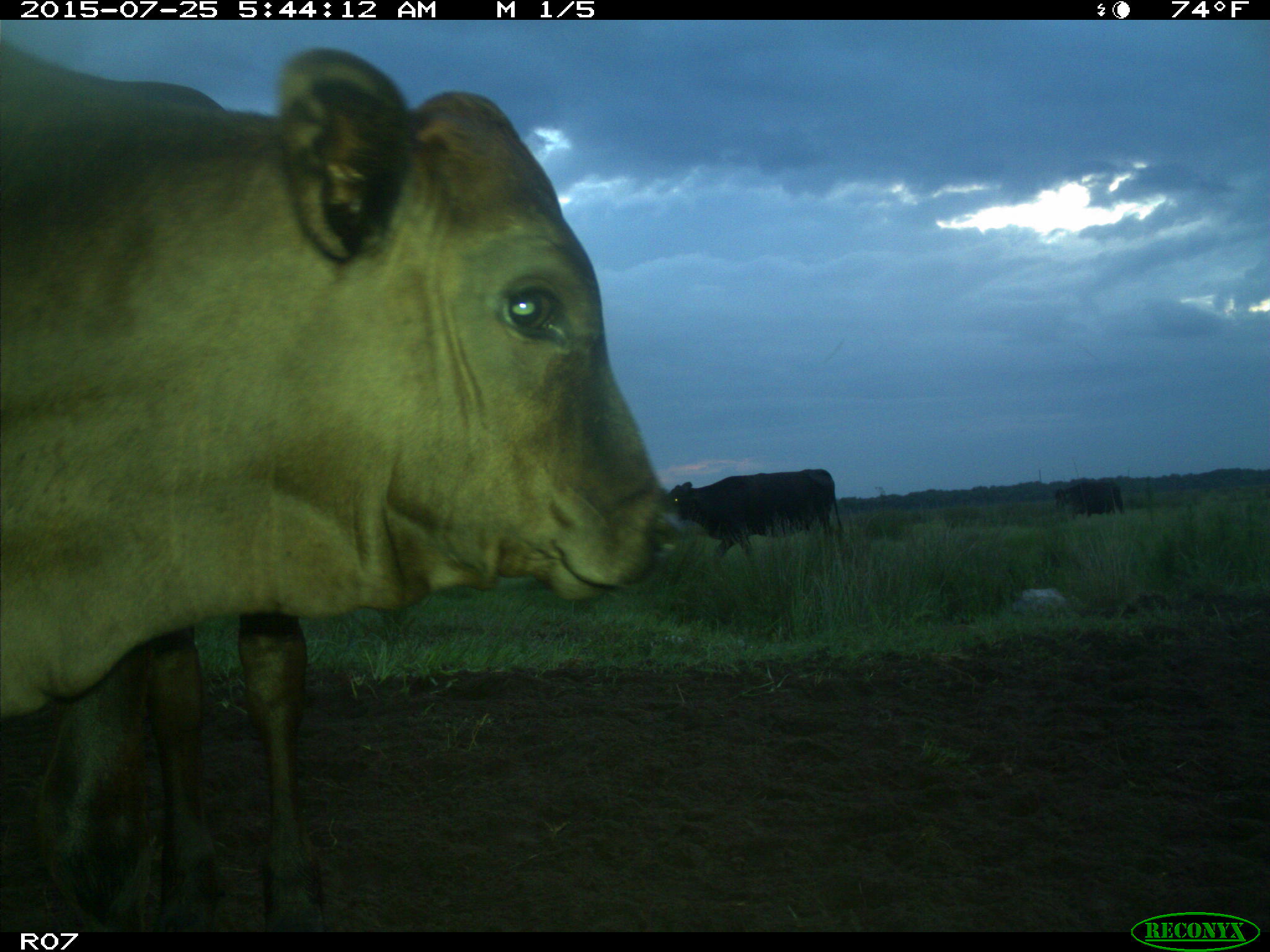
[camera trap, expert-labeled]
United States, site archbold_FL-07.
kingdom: Animalia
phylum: Chordata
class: Mammalia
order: Artiodactyla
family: Bovidae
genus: Bos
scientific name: Bos taurus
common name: domestic cow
Bos taurus (domestic cow).